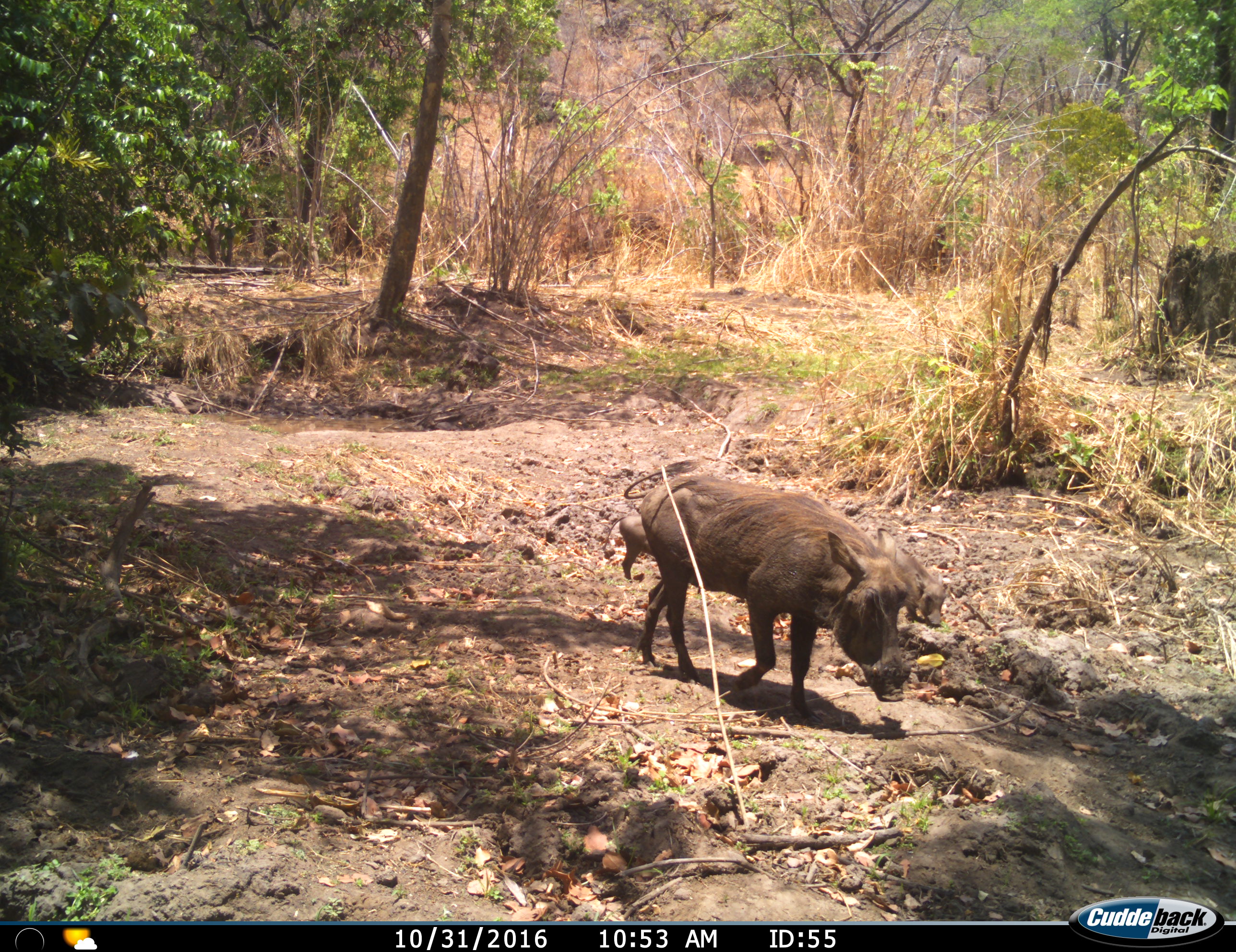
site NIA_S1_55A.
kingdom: Animalia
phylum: Chordata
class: Mammalia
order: Artiodactyla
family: Suidae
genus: Phacochoerus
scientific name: Phacochoerus africanus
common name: warthog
Warthog (Phacochoerus africanus), count 3. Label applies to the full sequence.